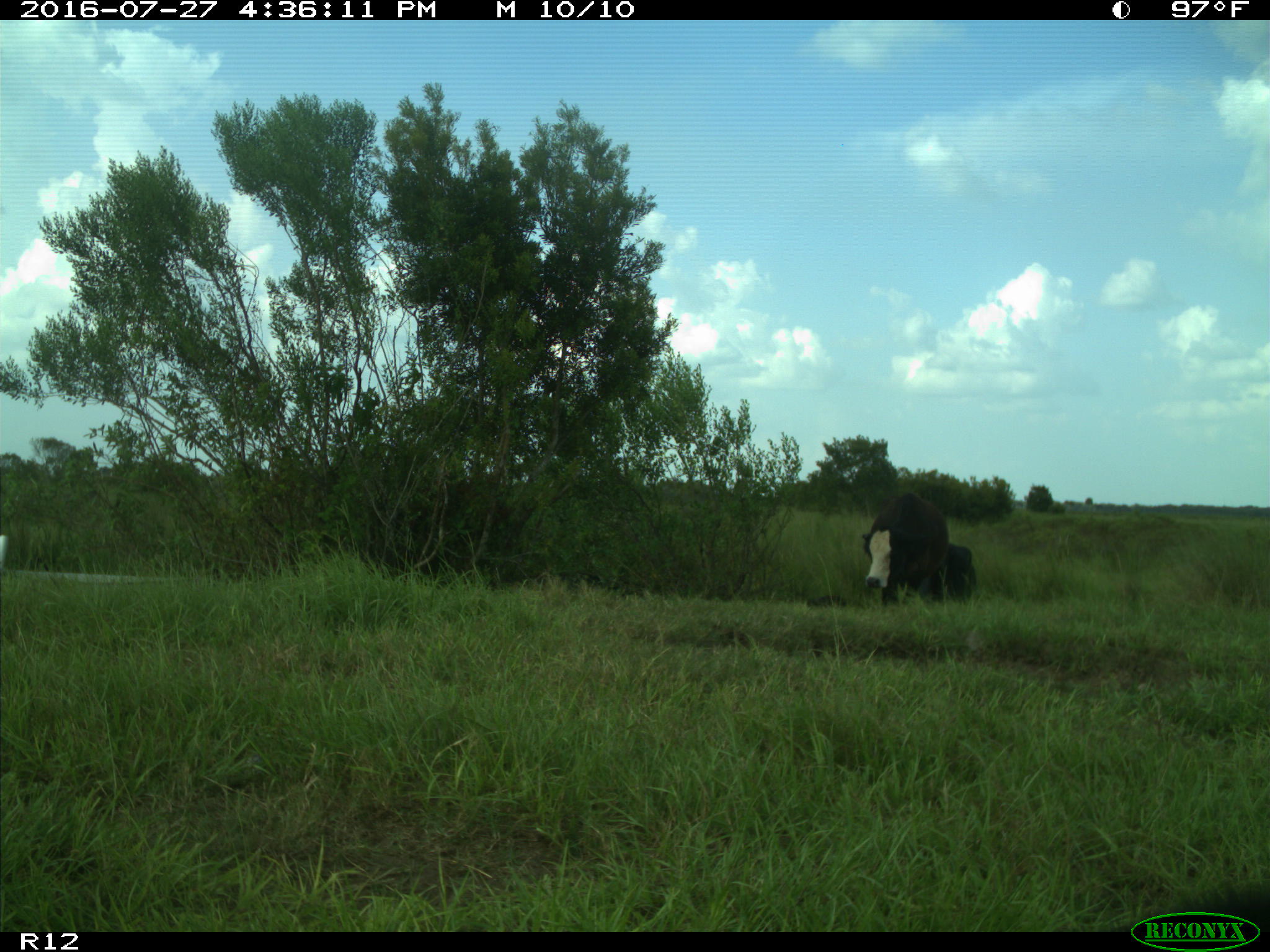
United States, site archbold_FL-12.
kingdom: Animalia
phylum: Chordata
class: Mammalia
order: Artiodactyla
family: Bovidae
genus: Bos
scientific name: Bos taurus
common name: domestic cow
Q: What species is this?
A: Bos taurus (domestic cow).